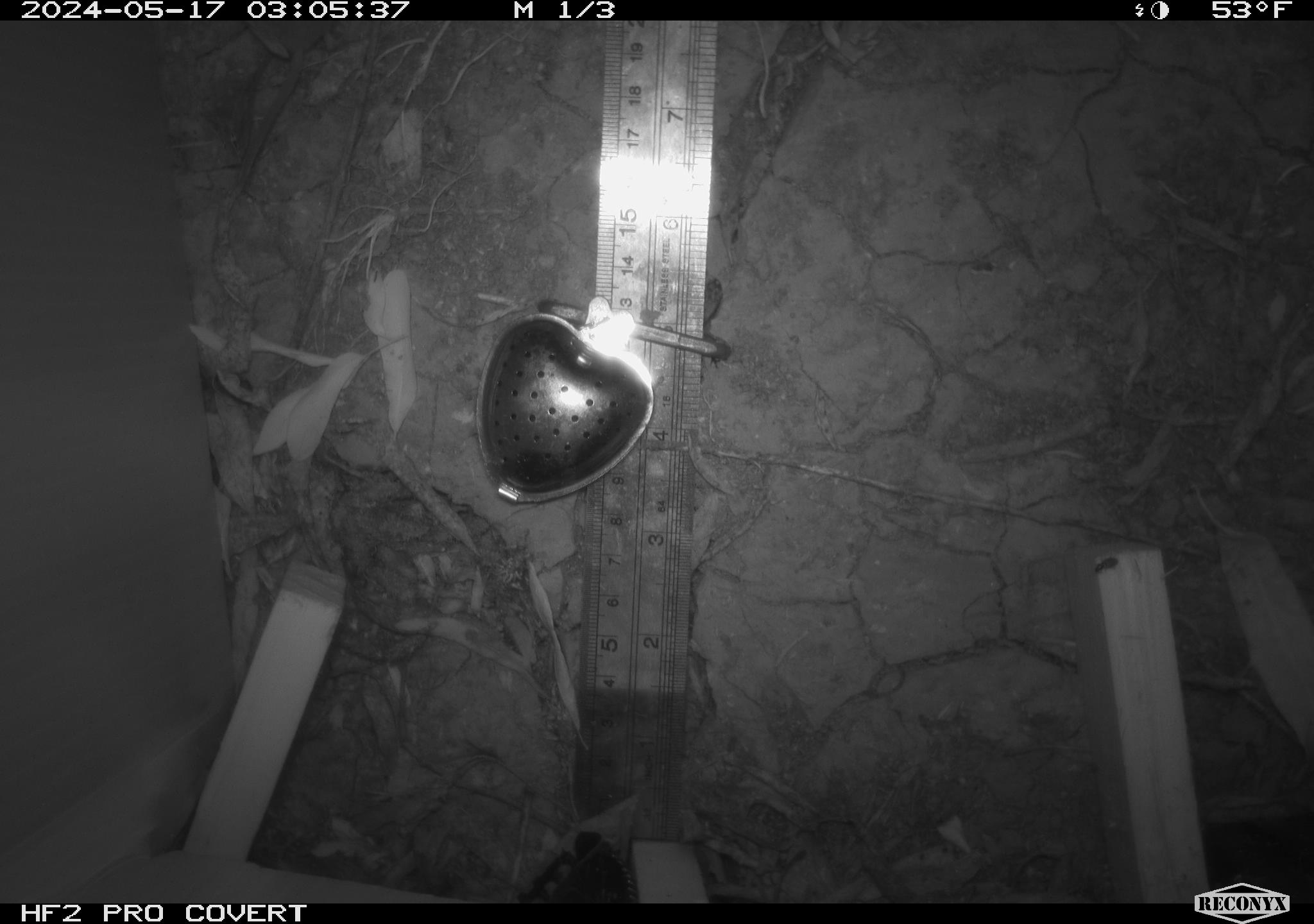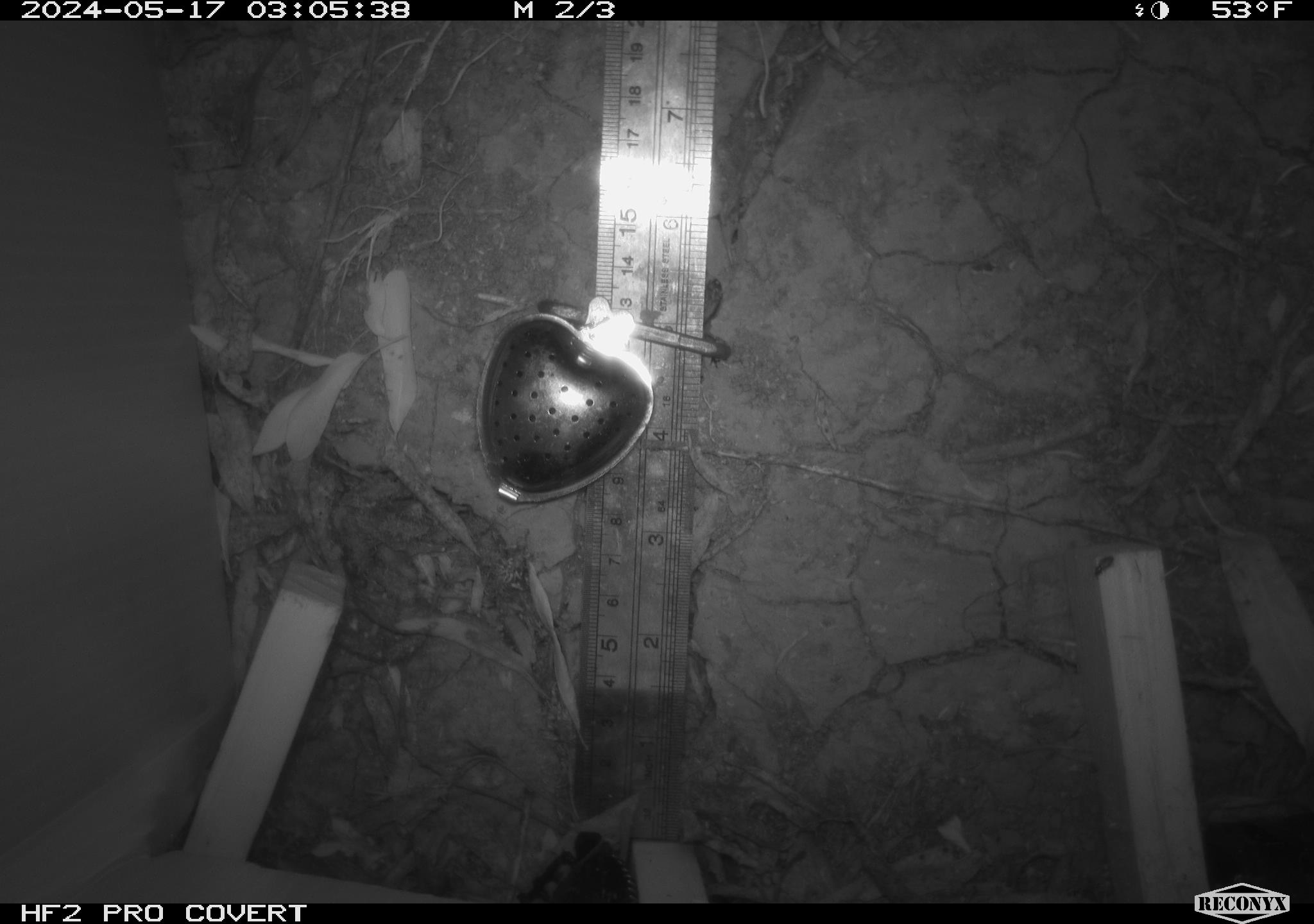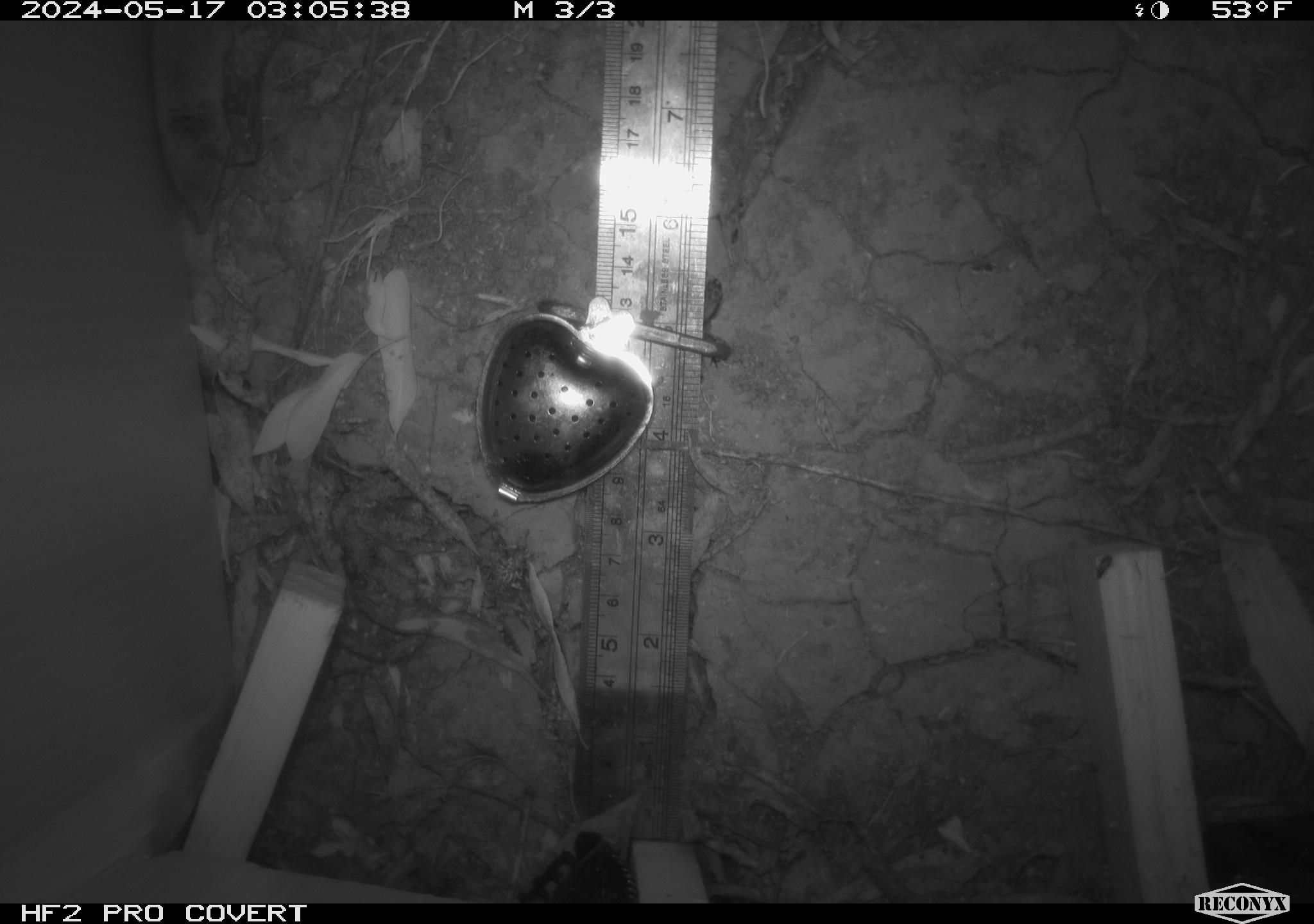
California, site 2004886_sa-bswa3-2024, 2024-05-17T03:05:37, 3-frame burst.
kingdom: Animalia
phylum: Chordata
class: Mammalia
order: Eulipotyphla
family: Soricidae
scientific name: Soricidae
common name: shrews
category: soricidae family